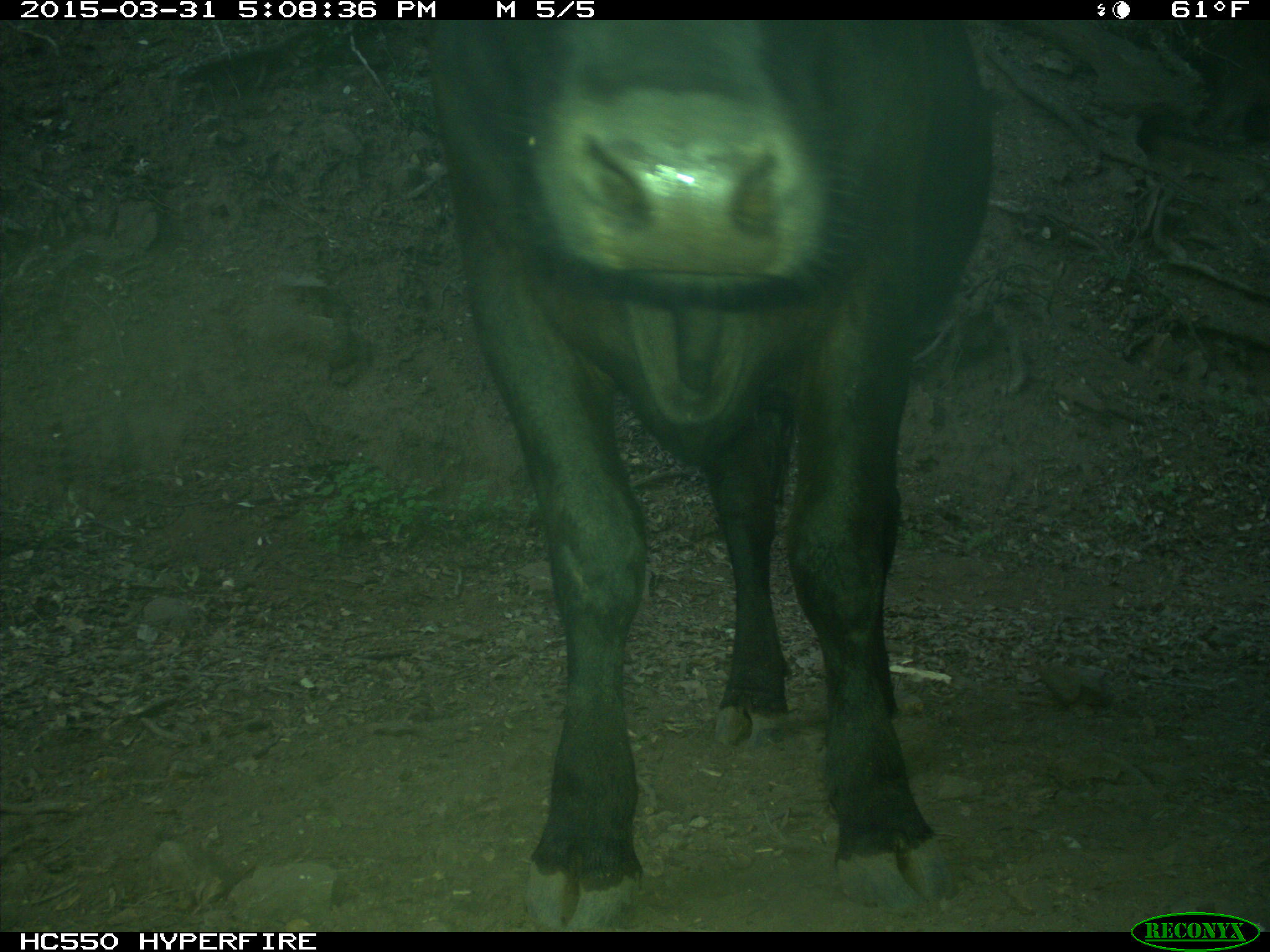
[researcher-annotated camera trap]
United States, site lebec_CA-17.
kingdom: Animalia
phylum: Chordata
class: Mammalia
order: Artiodactyla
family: Bovidae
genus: Bos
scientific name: Bos taurus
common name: domestic cow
Bos taurus (domestic cow).